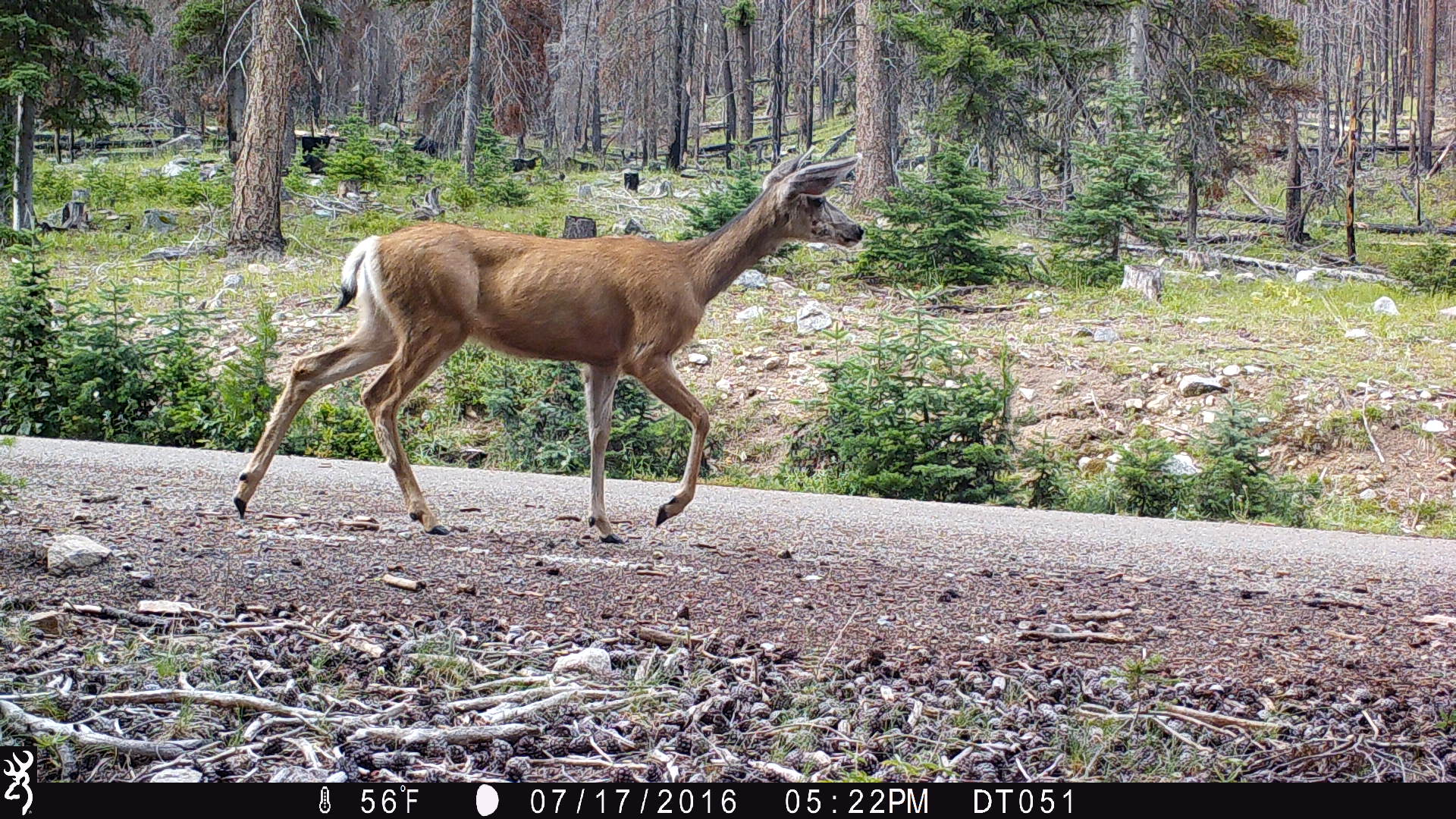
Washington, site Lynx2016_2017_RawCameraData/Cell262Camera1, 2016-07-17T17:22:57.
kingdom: Animalia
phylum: Chordata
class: Mammalia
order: Artiodactyla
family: Cervidae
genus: Odocoileus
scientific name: Odocoileus hemionus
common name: mule deer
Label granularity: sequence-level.